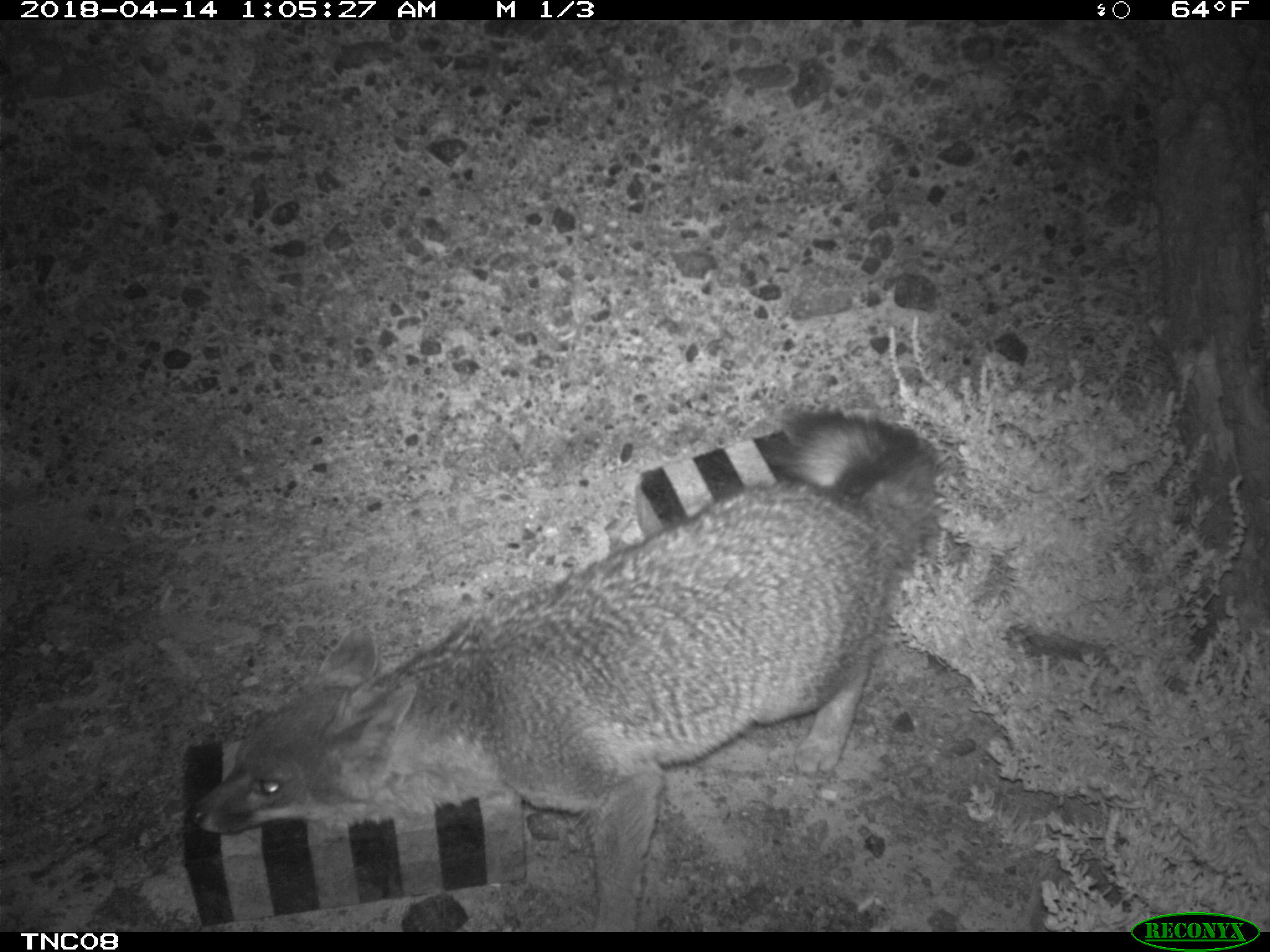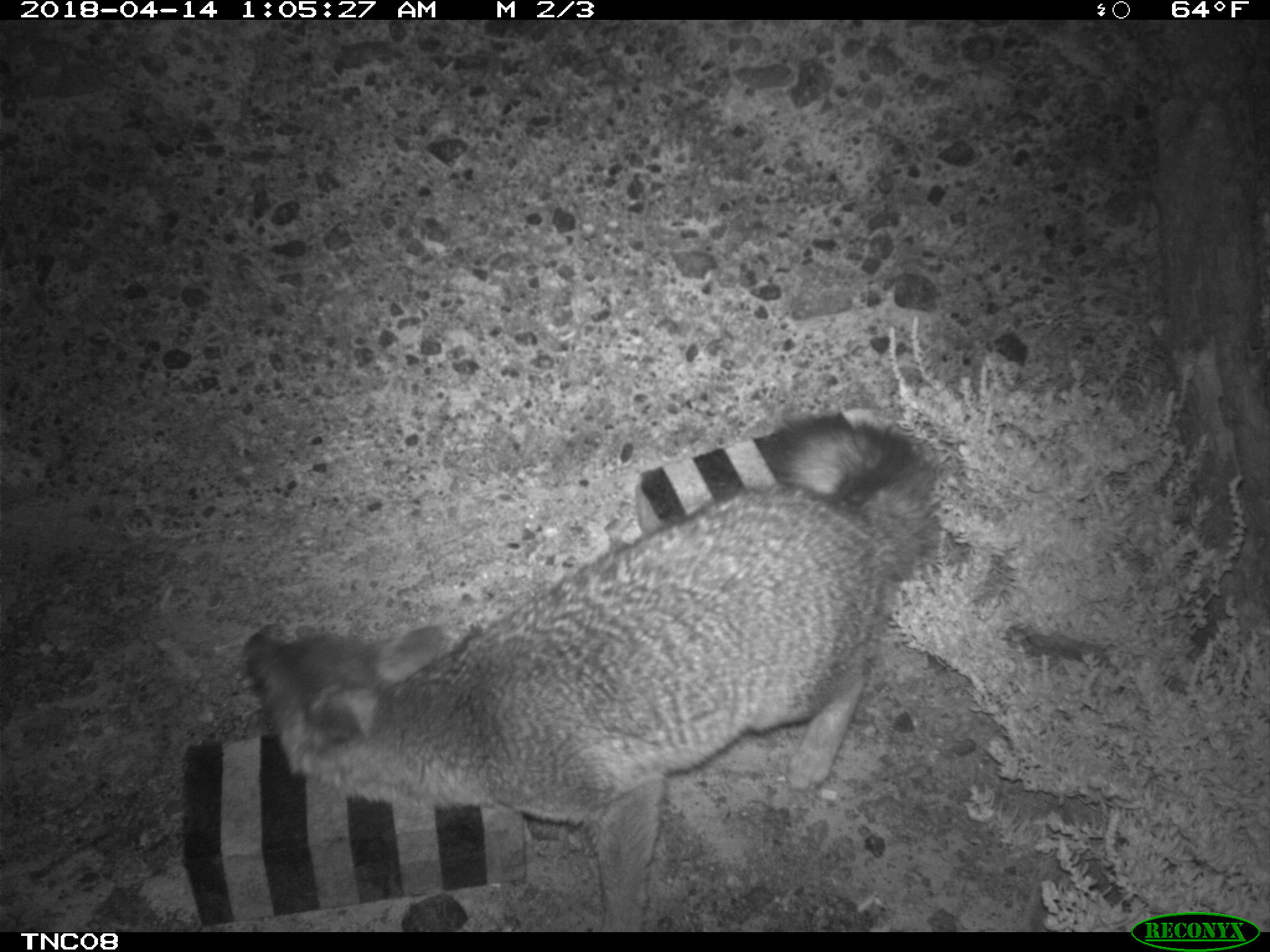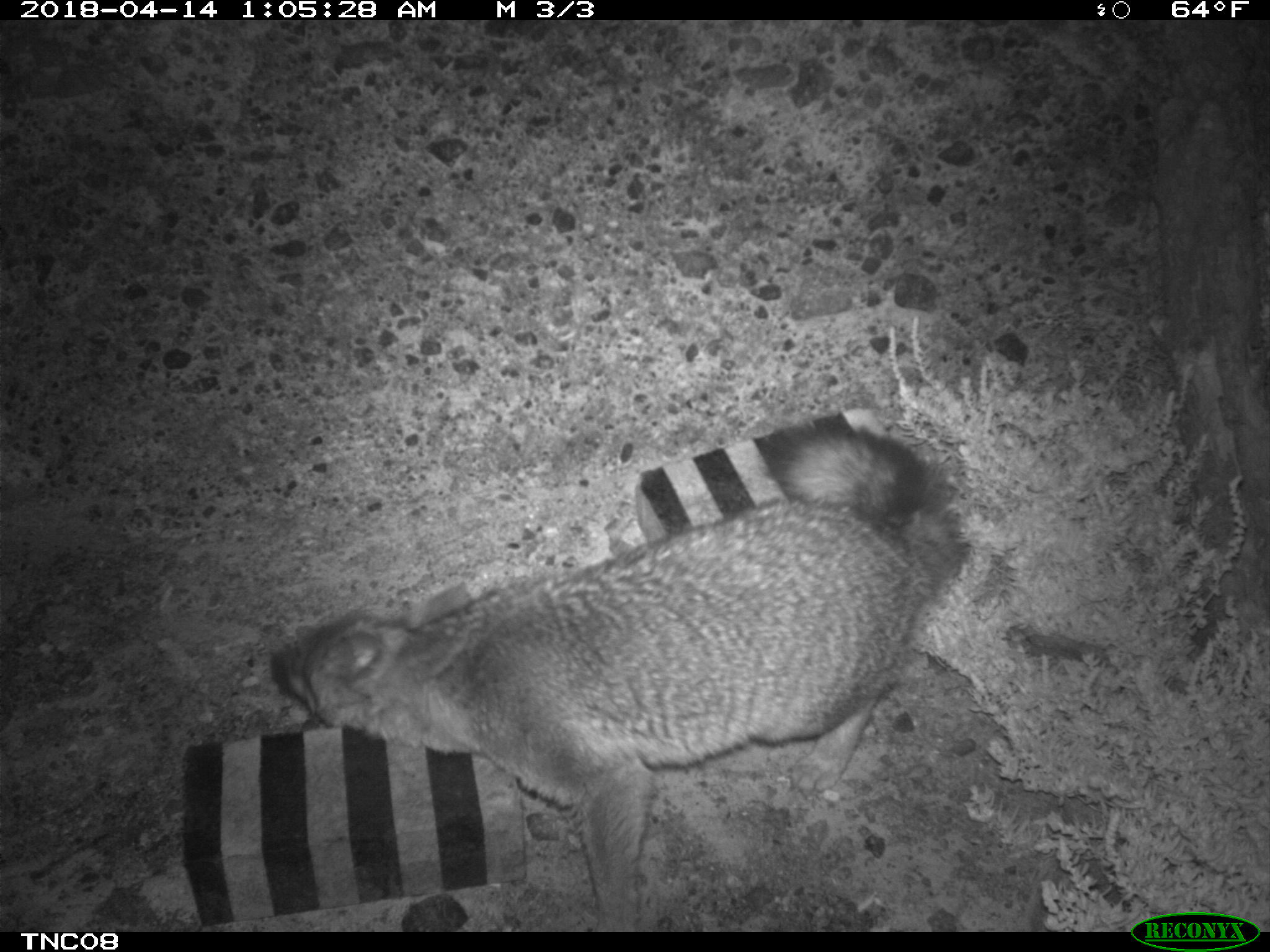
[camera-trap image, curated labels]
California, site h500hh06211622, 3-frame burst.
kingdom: Animalia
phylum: Chordata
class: Mammalia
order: Carnivora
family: Canidae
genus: Urocyon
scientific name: Urocyon littoralis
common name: island fox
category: fox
Fox (island fox) (Urocyon littoralis).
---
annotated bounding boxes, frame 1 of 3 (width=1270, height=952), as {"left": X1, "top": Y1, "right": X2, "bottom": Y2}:
fox: {"left": 184, "top": 413, "right": 940, "bottom": 930}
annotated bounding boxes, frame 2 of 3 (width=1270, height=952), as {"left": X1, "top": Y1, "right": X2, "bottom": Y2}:
fox: {"left": 242, "top": 409, "right": 941, "bottom": 930}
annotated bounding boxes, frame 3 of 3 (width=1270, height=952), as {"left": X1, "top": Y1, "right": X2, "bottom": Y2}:
fox: {"left": 270, "top": 425, "right": 963, "bottom": 932}